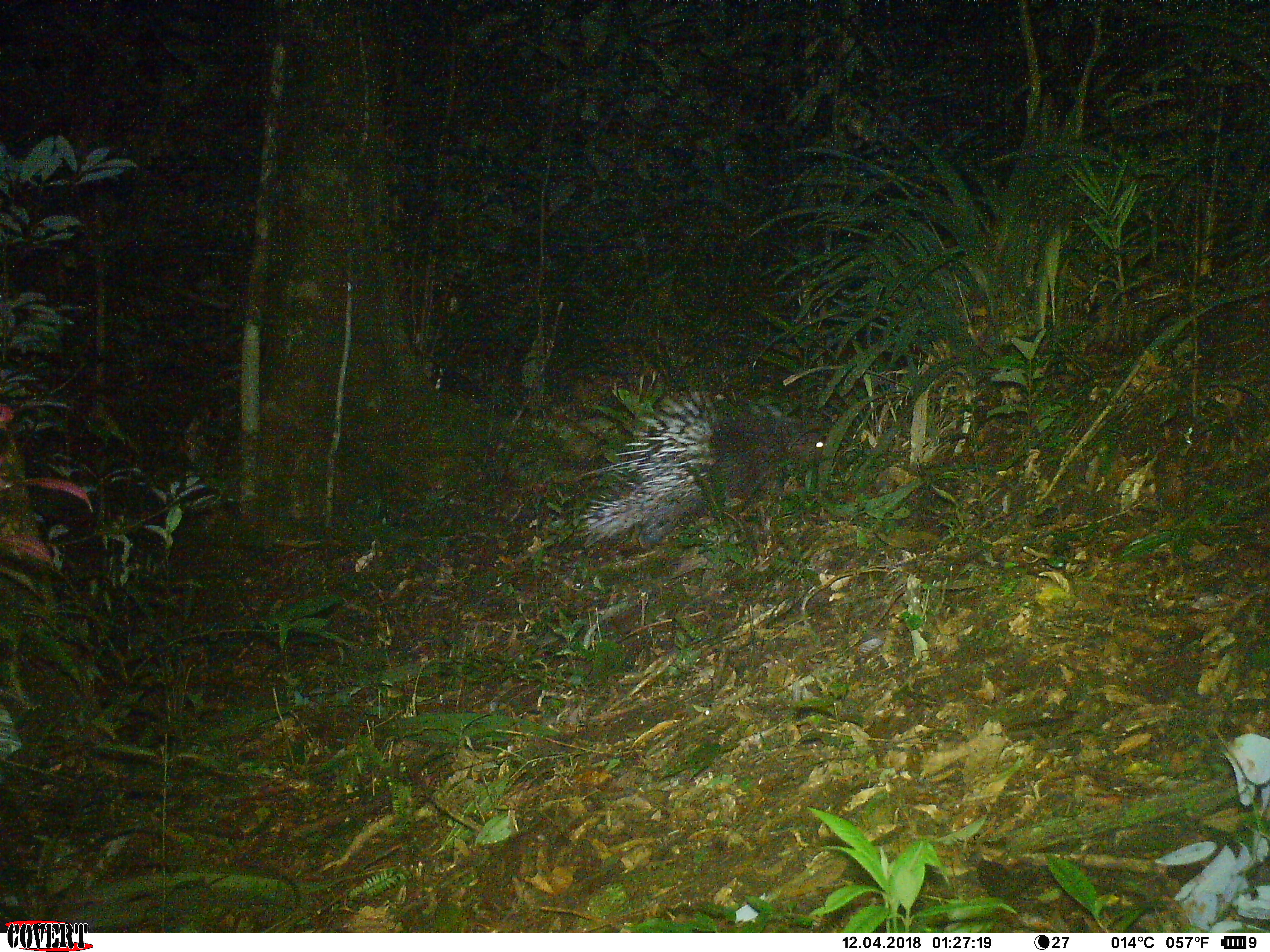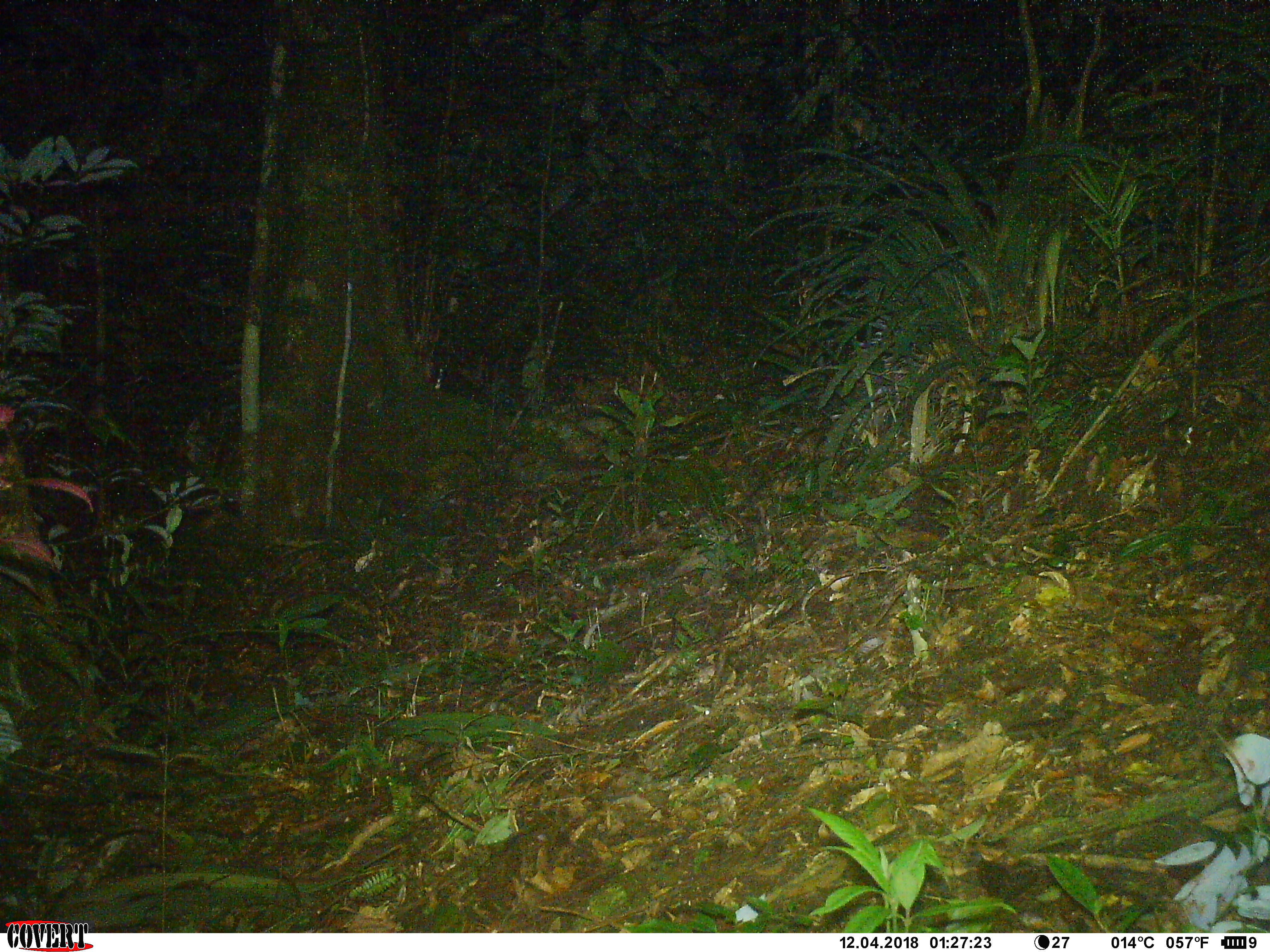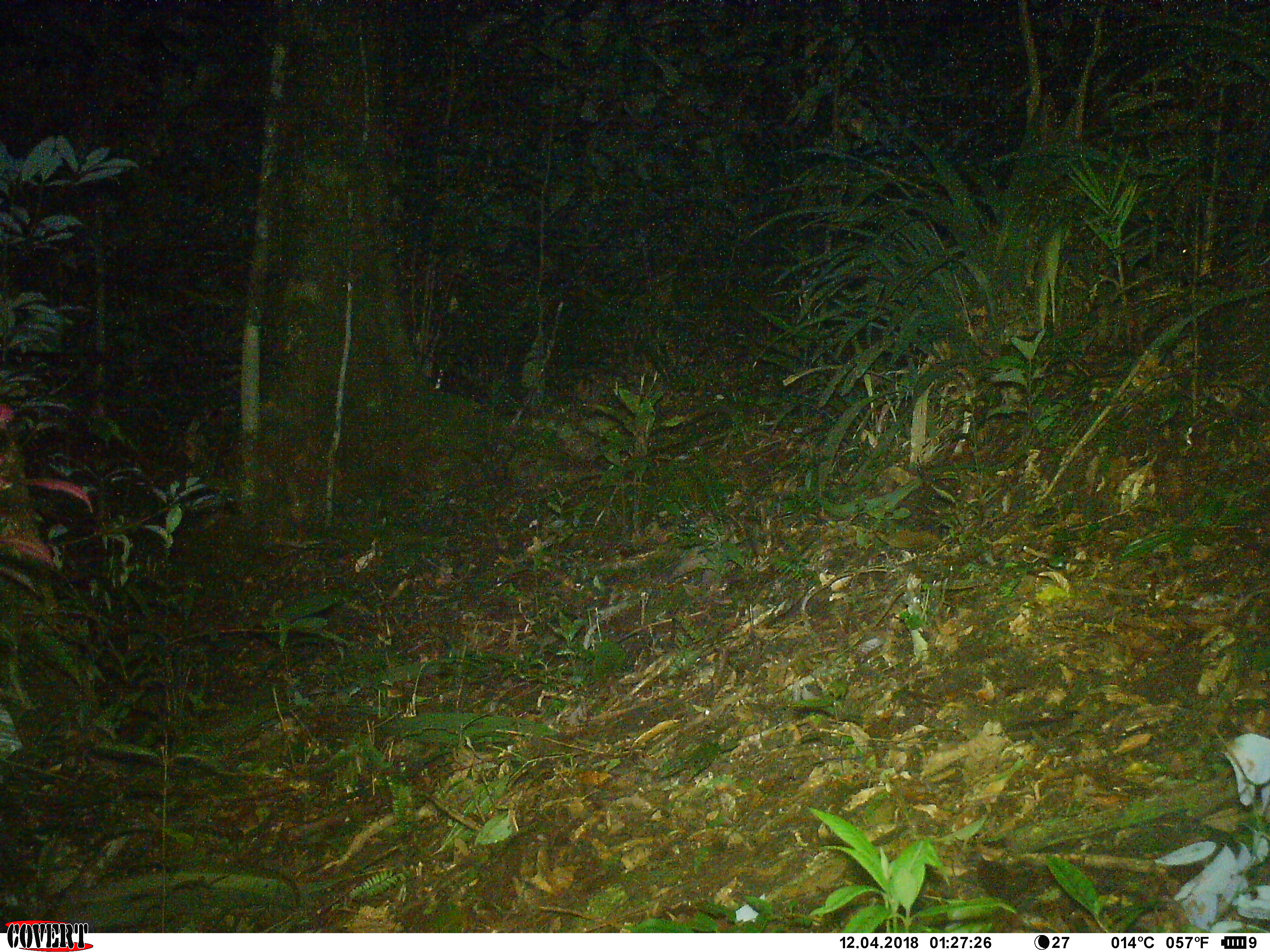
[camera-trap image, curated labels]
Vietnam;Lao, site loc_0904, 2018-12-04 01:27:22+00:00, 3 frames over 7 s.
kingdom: Animalia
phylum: Chordata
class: Mammalia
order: Rodentia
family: Hystricidae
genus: Hystrix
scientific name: Hystrix brachyura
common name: malayan porcupine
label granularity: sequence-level